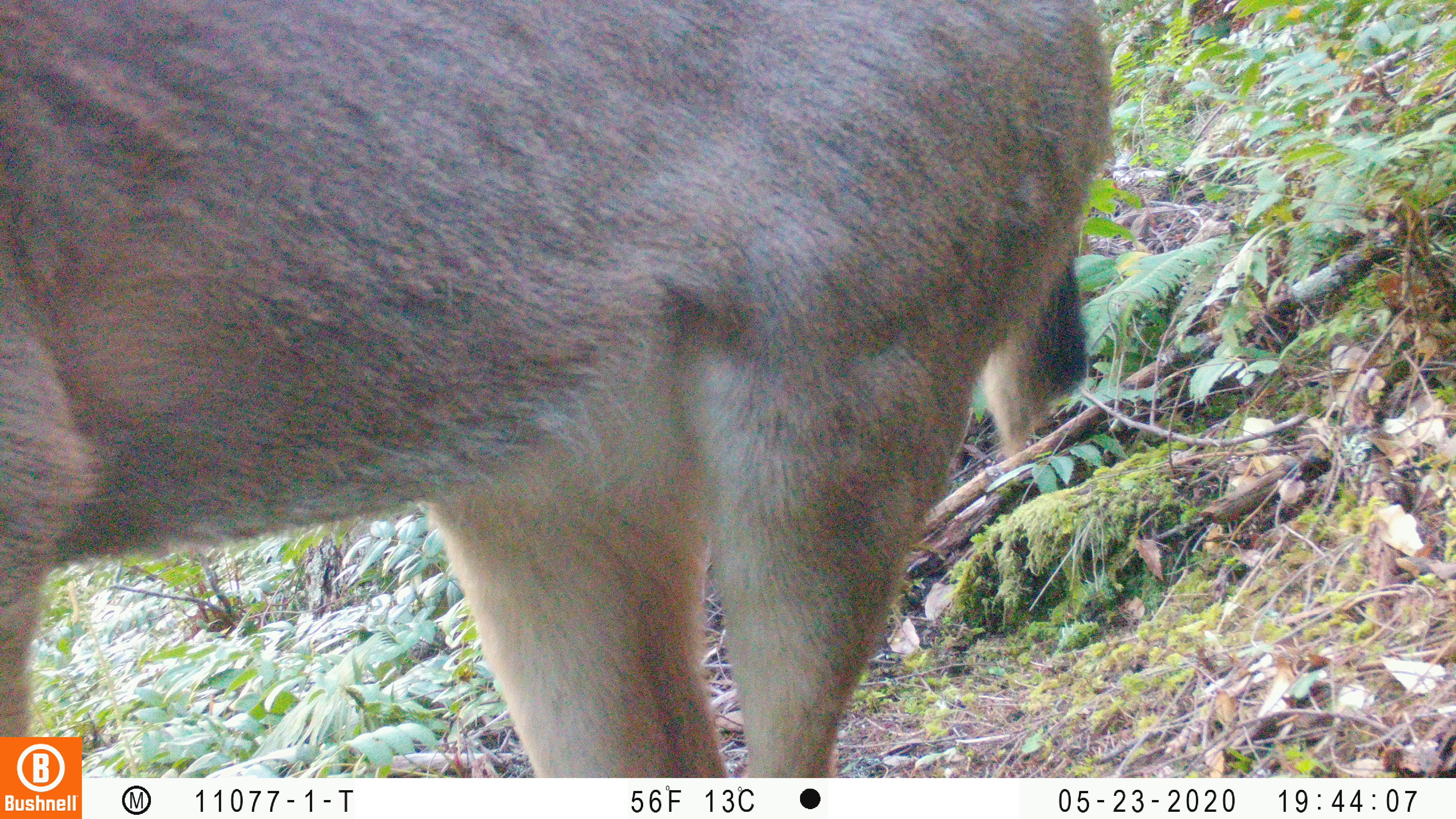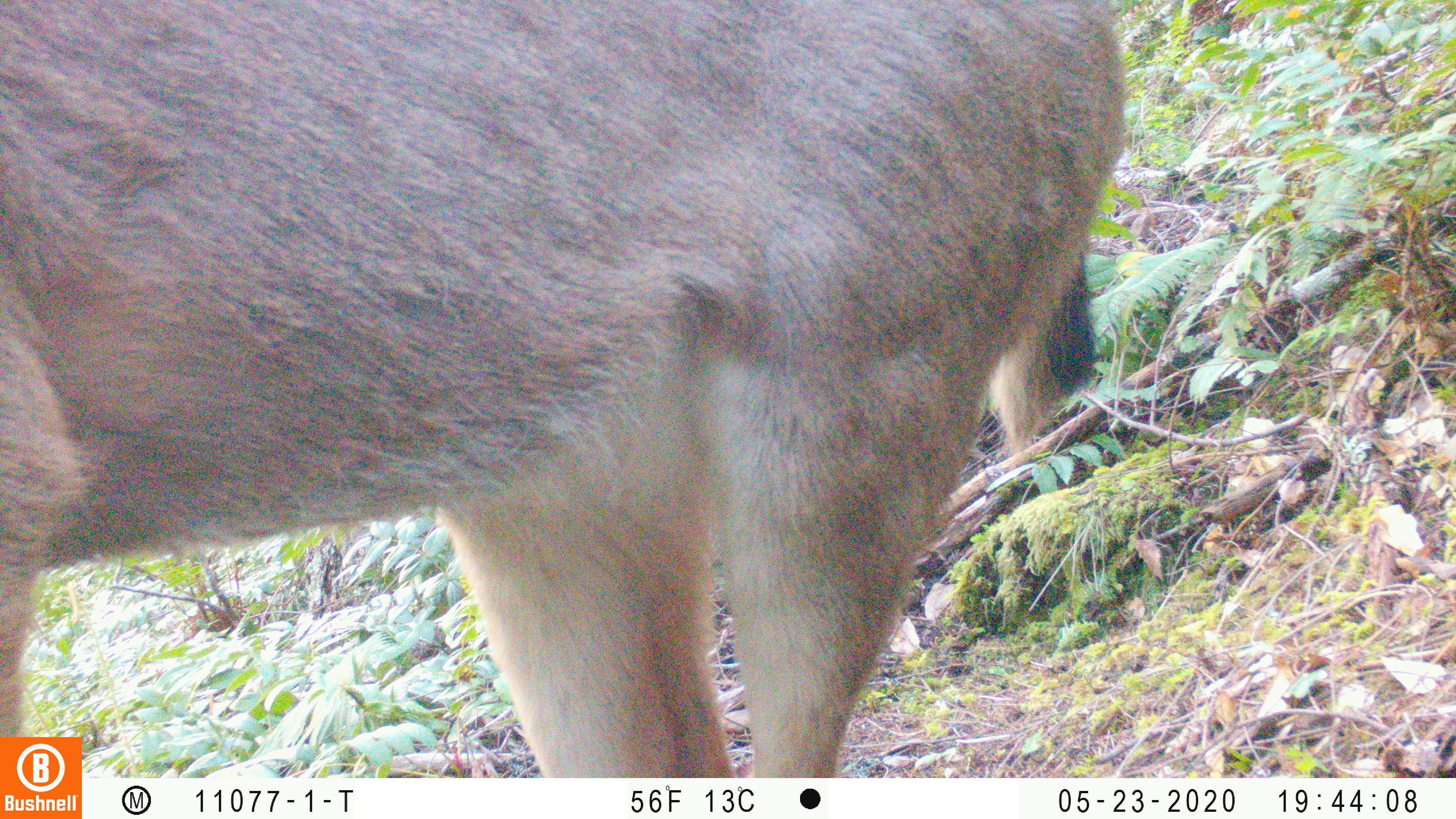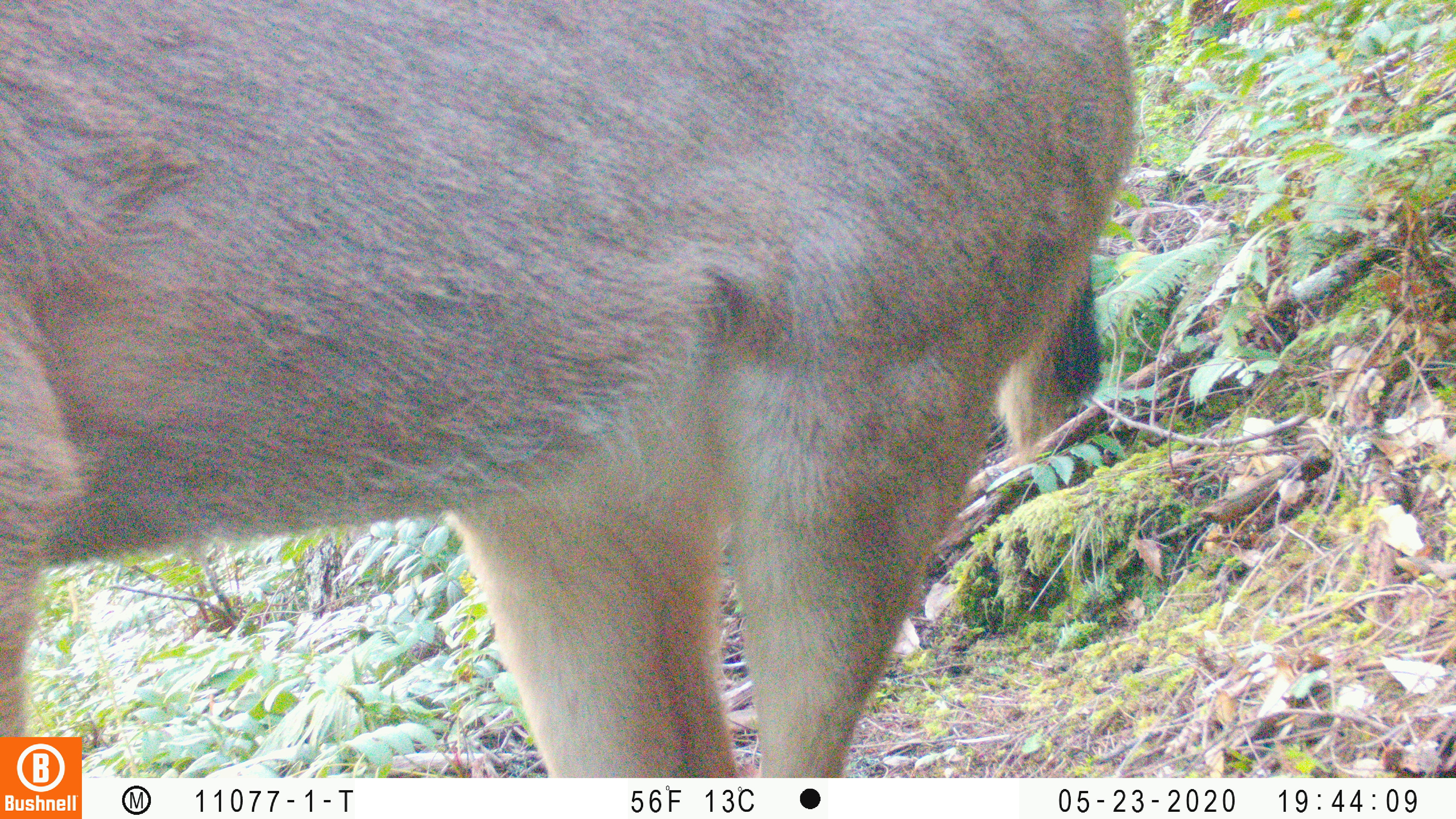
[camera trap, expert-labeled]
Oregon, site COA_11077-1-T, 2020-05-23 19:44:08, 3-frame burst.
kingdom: Animalia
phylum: Chordata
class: Mammalia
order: Artiodactyla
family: Cervidae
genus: Odocoileus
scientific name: Odocoileus hemionus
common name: black-tailed deer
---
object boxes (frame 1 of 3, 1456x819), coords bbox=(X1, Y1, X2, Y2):
black-tailed deer: bbox=(0, 0, 1123, 732)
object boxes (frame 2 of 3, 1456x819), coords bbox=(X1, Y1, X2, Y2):
black-tailed deer: bbox=(0, 2, 1136, 727)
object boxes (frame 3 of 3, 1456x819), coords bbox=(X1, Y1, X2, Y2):
black-tailed deer: bbox=(0, 1, 1145, 732)